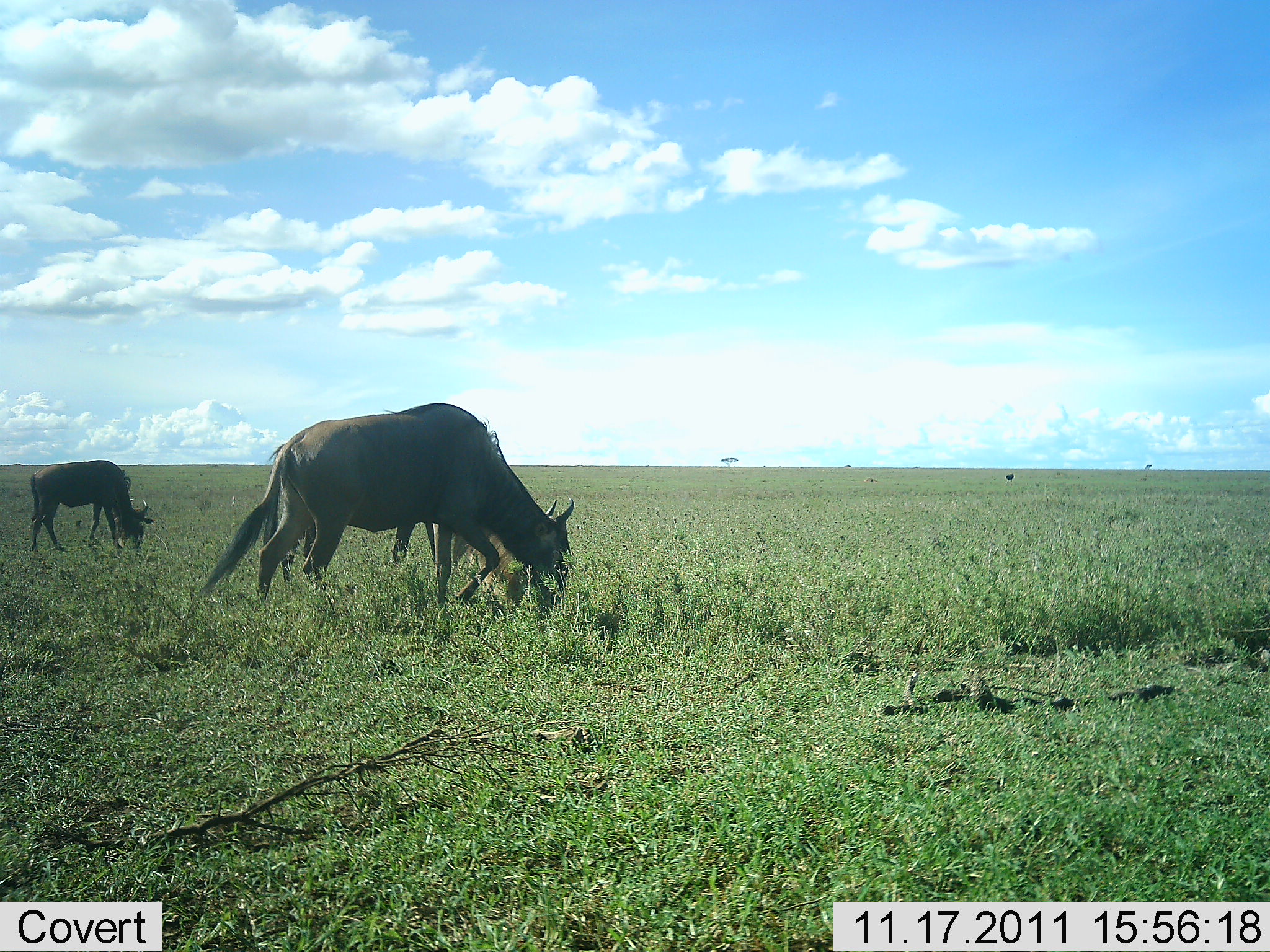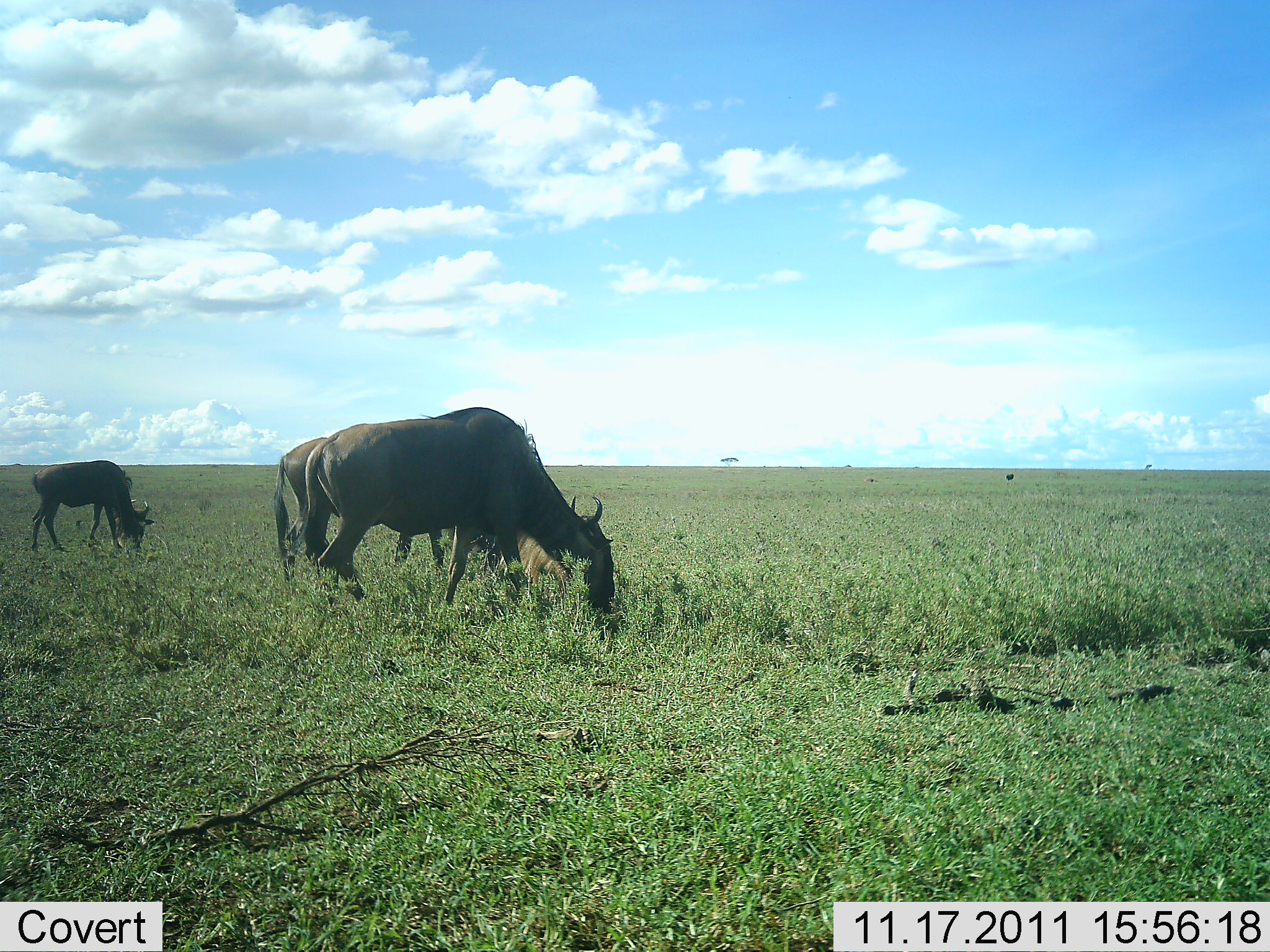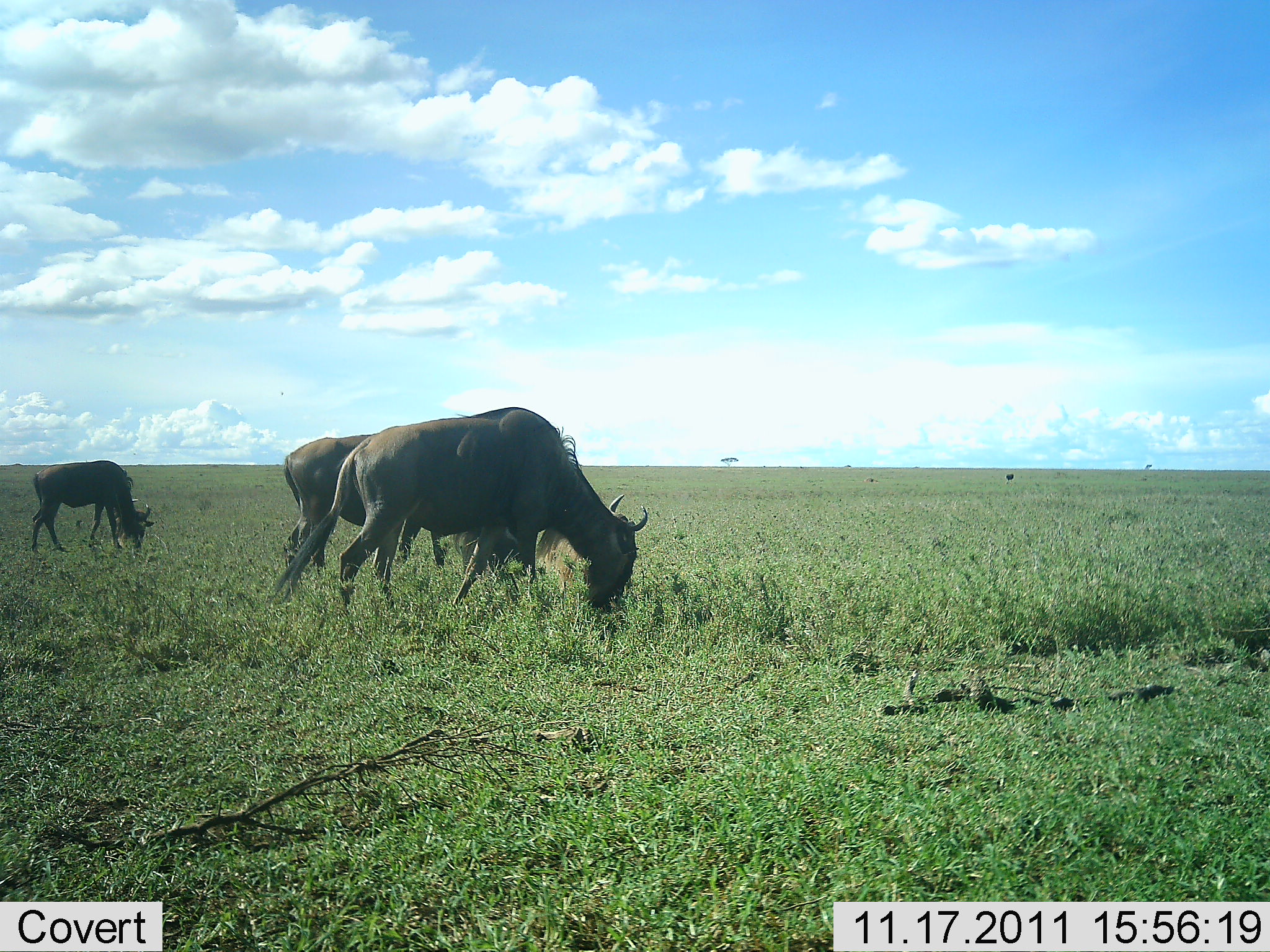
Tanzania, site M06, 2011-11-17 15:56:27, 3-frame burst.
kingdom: Animalia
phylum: Chordata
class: Mammalia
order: Artiodactyla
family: Bovidae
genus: Connochaetes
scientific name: Connochaetes taurinus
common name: blue wildebeest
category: wildebeest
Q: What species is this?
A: Wildebeest (blue wildebeest) (Connochaetes taurinus).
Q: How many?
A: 3.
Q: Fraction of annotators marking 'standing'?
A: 14%.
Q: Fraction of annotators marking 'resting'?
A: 0%.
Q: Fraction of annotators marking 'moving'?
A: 21%.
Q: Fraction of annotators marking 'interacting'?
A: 0%.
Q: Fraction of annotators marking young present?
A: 7%.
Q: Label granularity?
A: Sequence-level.